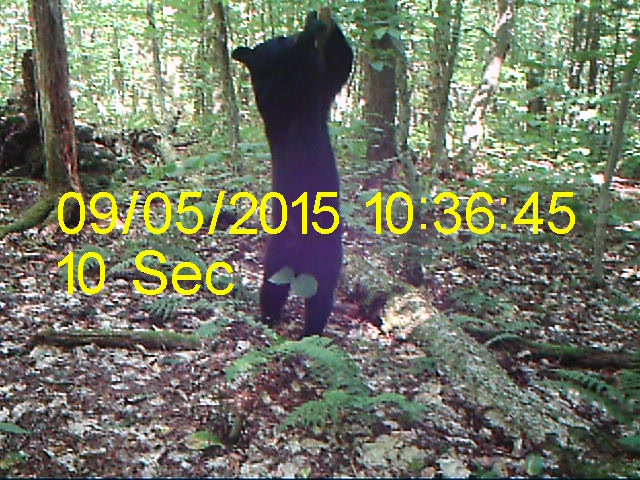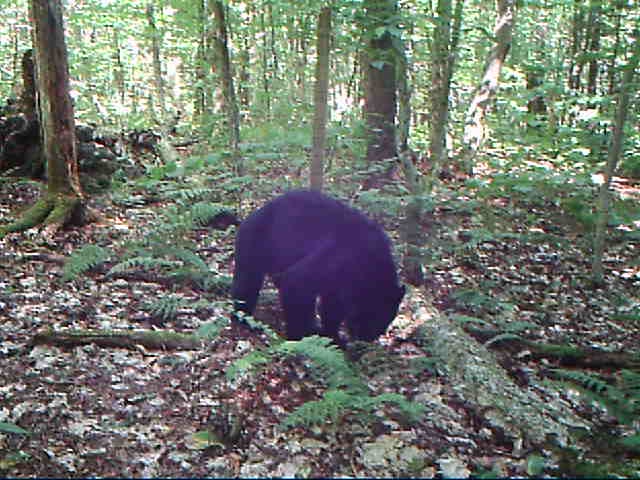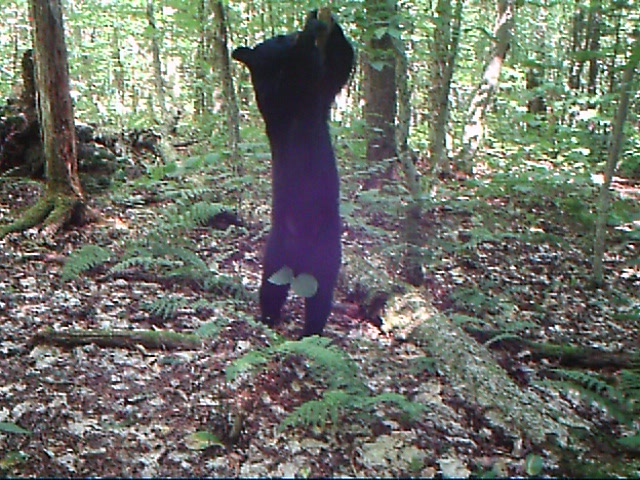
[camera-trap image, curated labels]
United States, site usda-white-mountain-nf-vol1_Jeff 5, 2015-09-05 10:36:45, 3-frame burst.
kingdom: Animalia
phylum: Chordata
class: Mammalia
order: Carnivora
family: Ursidae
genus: Ursus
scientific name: Ursus americanus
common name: black bear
Black bear (Ursus americanus).